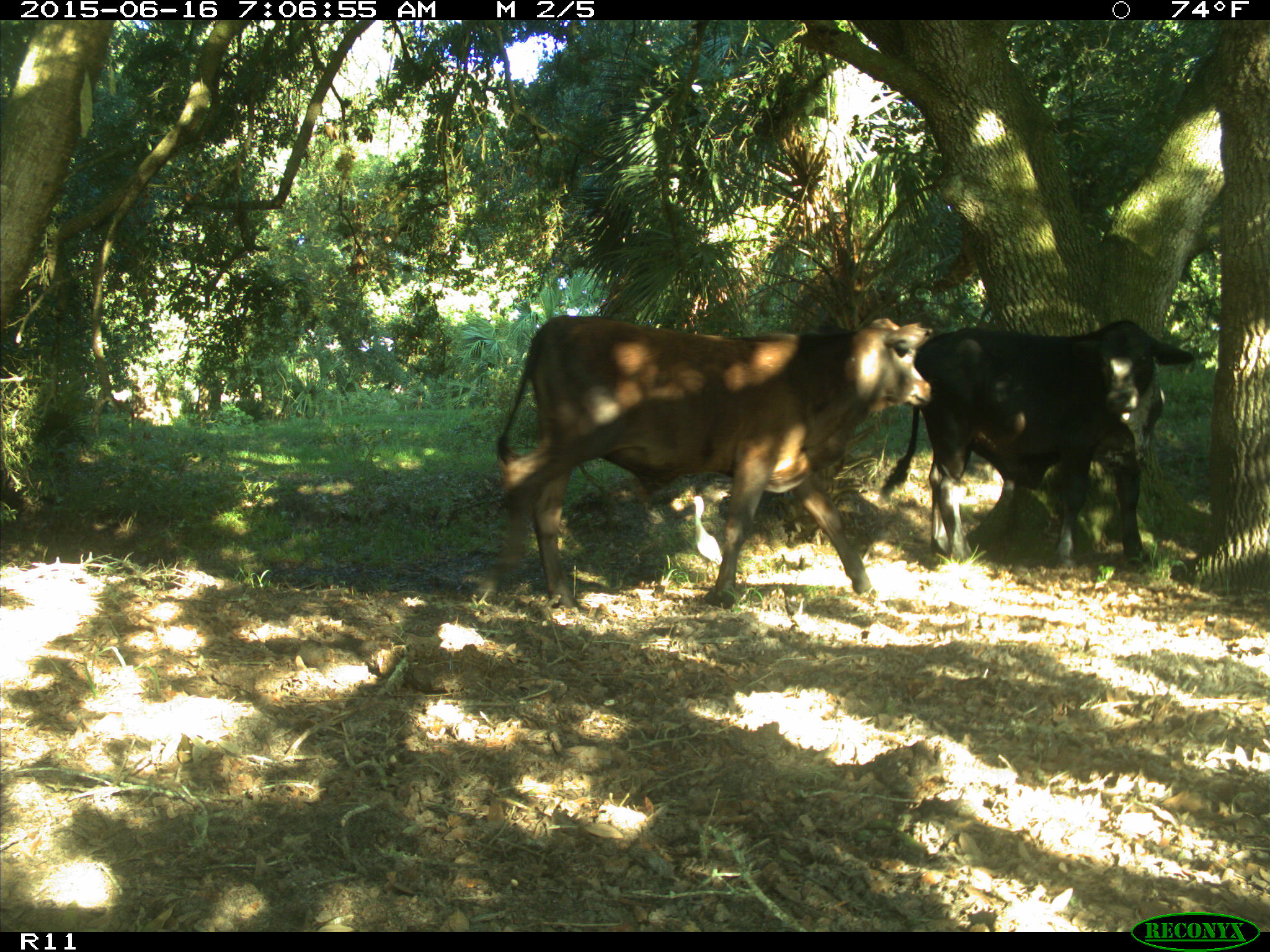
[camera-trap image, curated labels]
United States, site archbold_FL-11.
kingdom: Animalia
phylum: Chordata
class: Mammalia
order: Artiodactyla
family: Bovidae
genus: Bos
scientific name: Bos taurus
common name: domestic cow